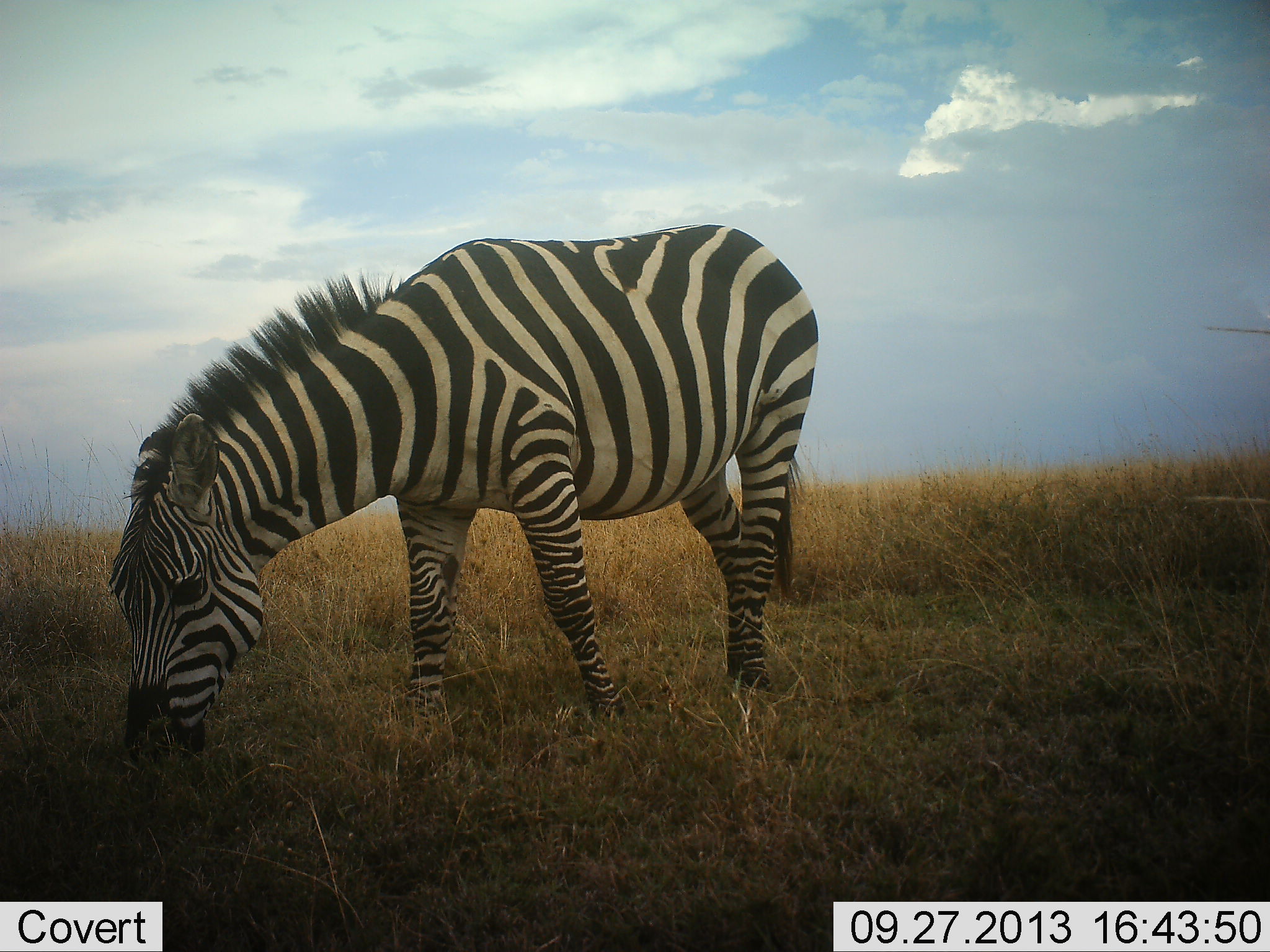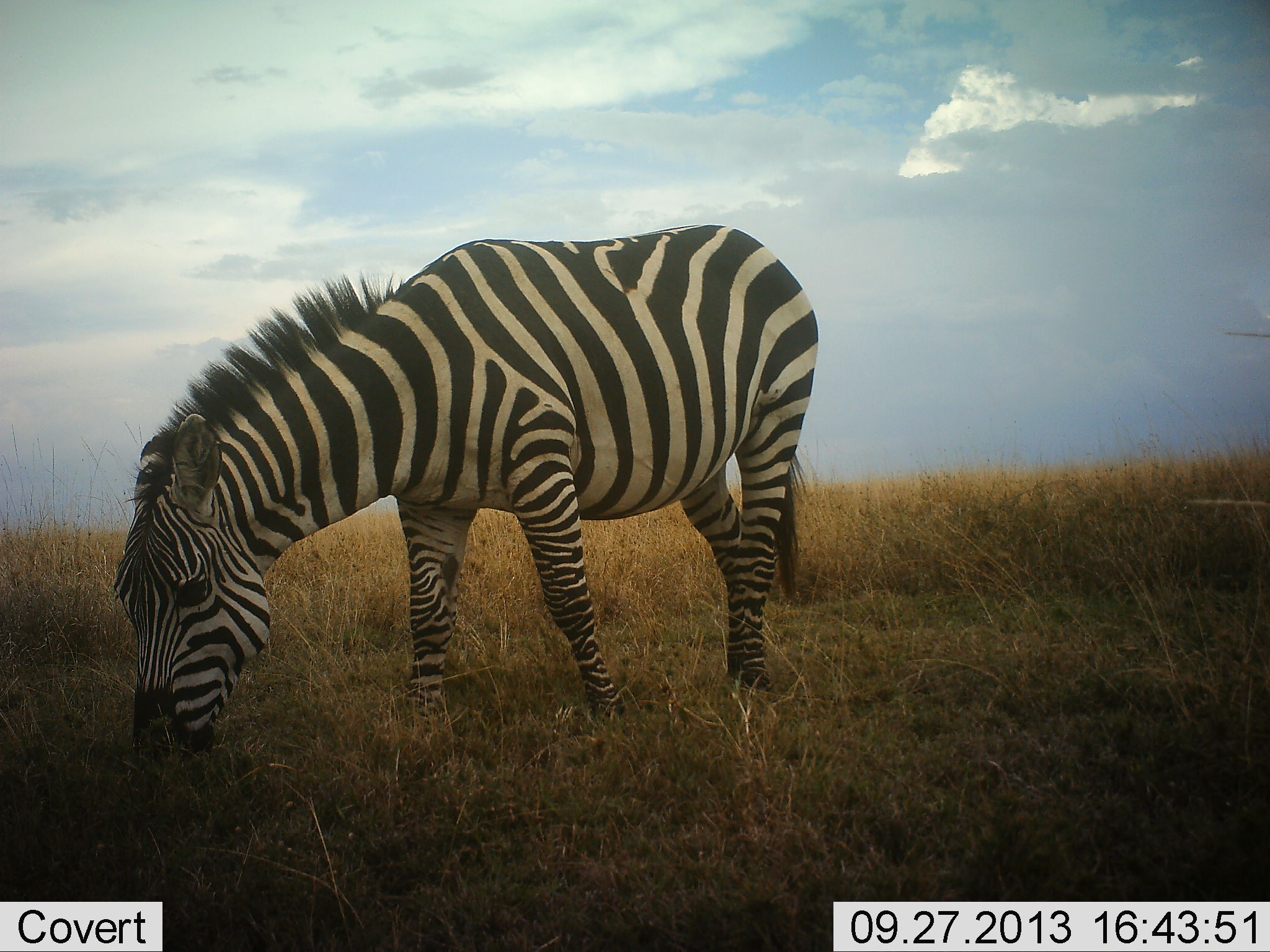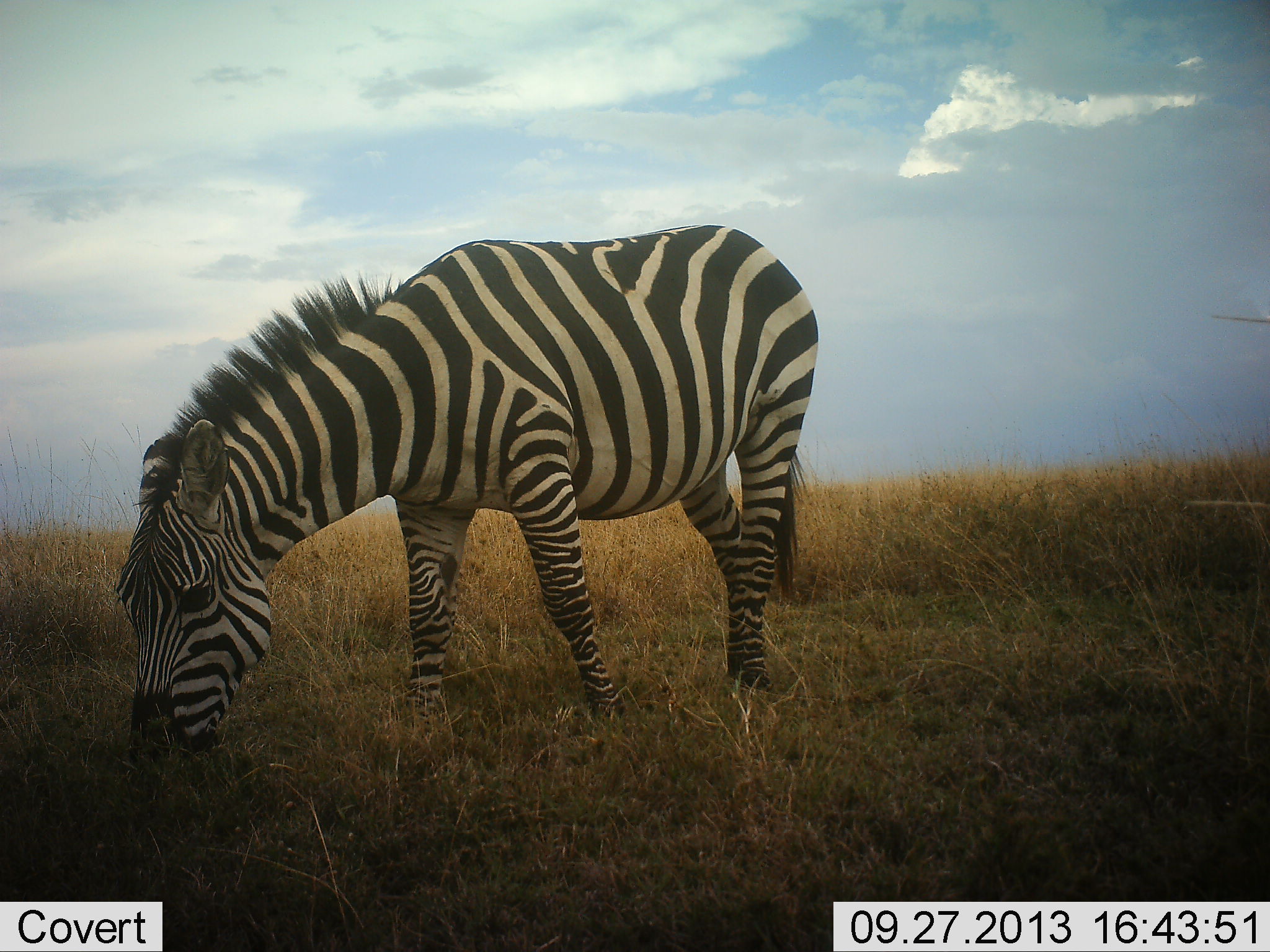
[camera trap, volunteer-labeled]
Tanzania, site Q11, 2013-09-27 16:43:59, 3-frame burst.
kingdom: Animalia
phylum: Chordata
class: Mammalia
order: Perissodactyla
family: Equidae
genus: Equus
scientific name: Equus quagga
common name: plains zebra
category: zebra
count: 1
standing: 20%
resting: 0%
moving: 0%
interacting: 0%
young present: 0%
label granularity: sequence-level